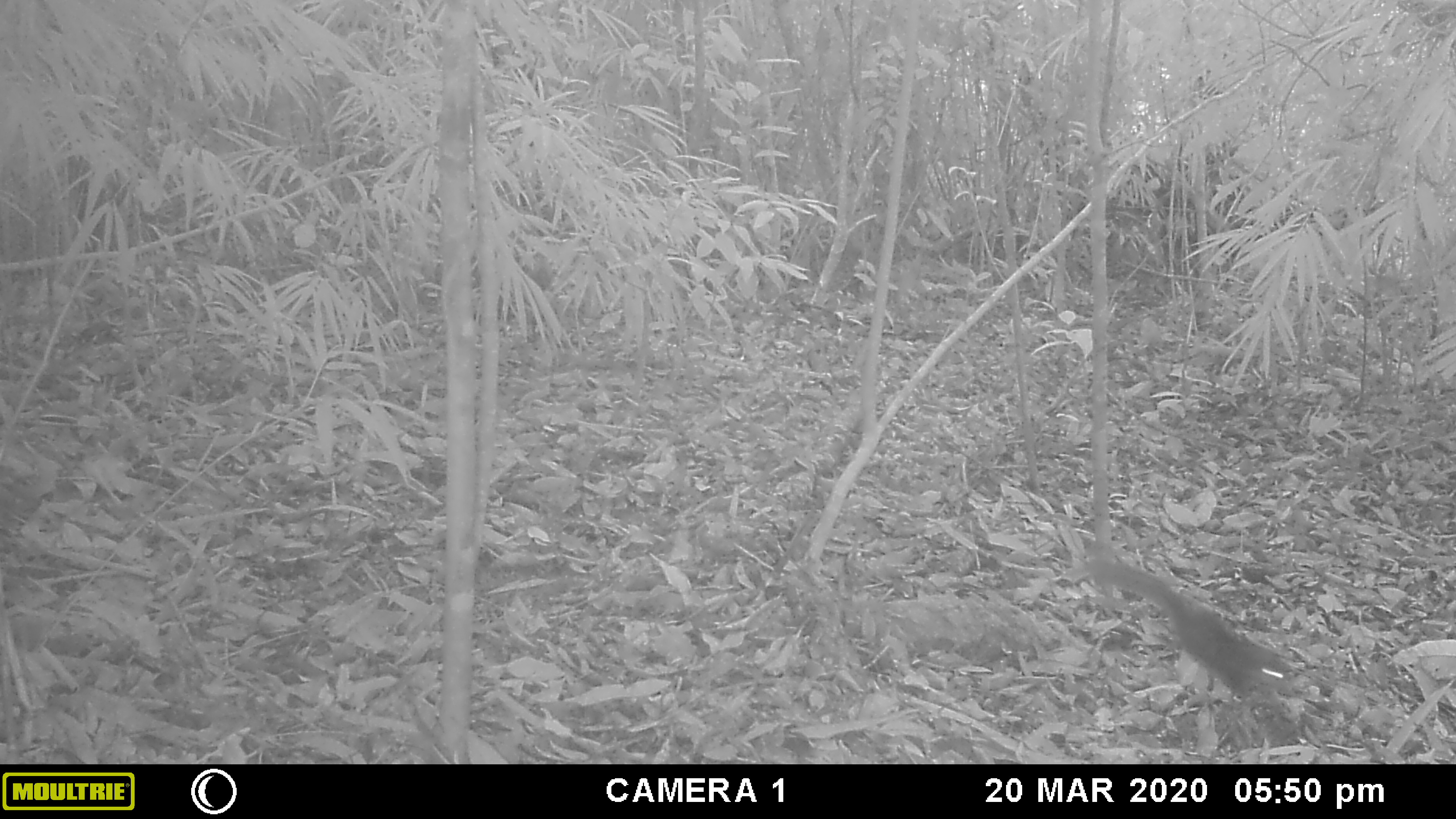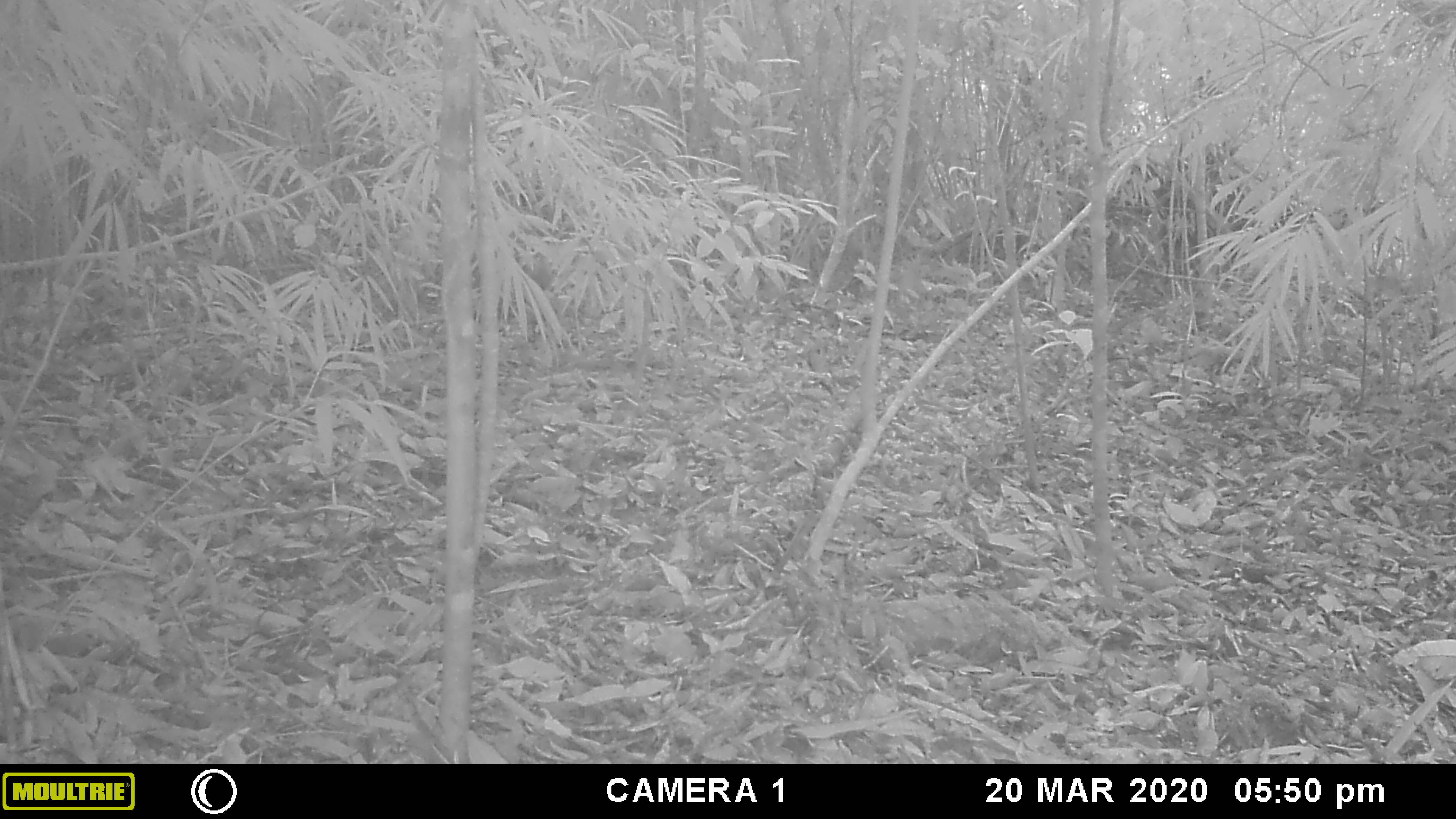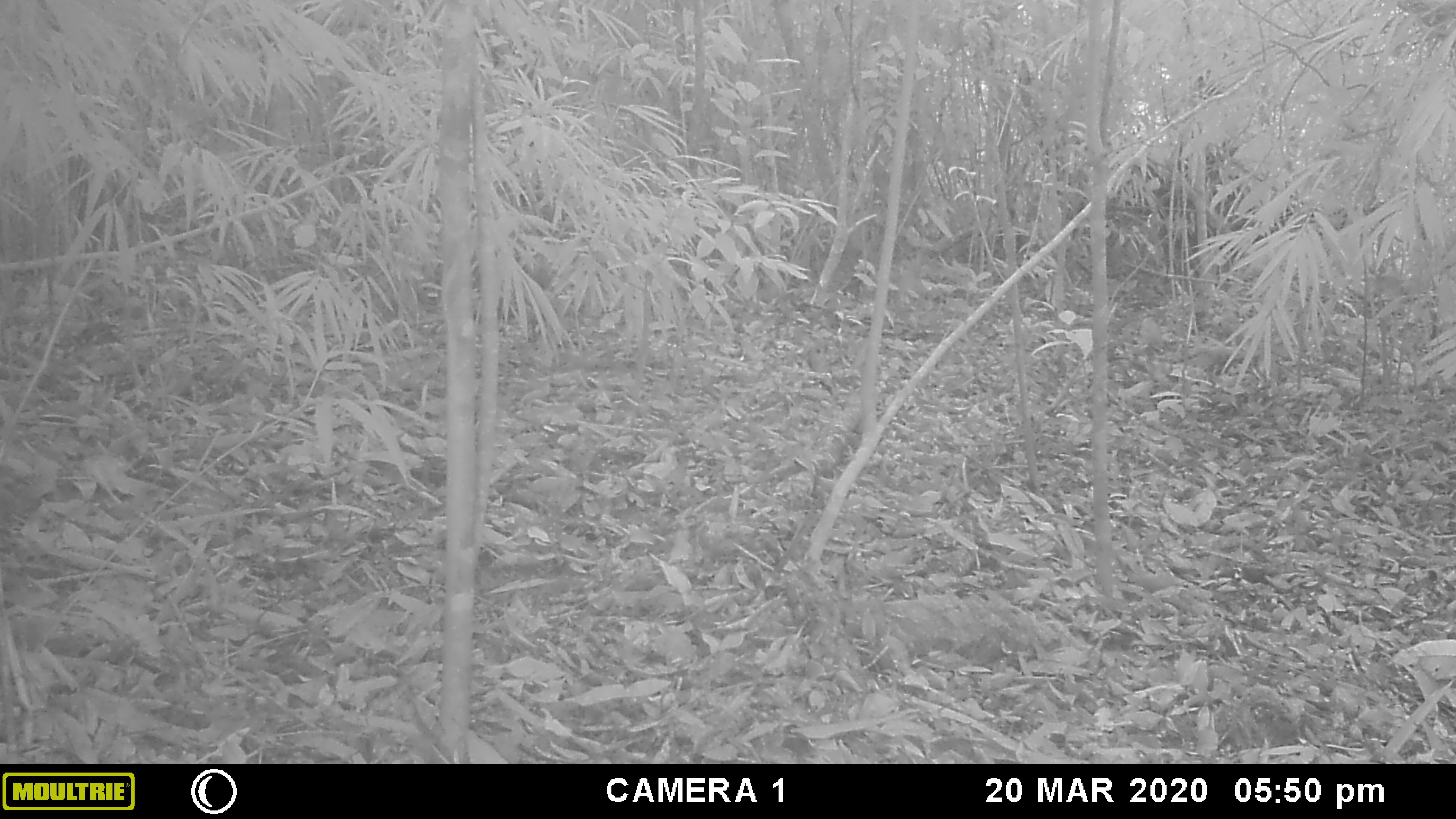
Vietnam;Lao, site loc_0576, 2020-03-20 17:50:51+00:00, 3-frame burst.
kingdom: Animalia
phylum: Chordata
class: Mammalia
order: Rodentia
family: Sciuridae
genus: Sciurus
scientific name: Sciurus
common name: squirrel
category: unidentified squirrel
Unidentified squirrel (squirrel) (Sciurus). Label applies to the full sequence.